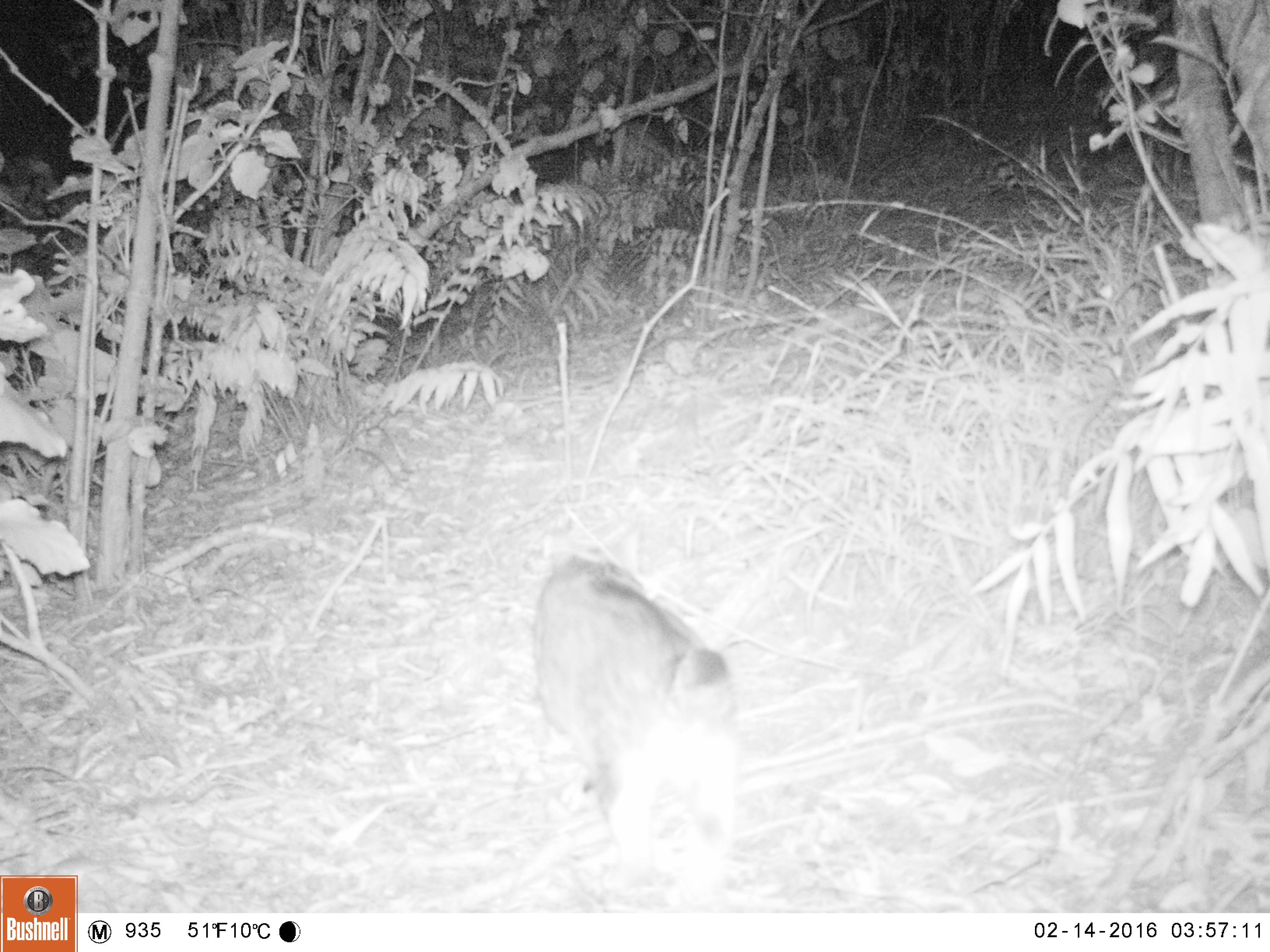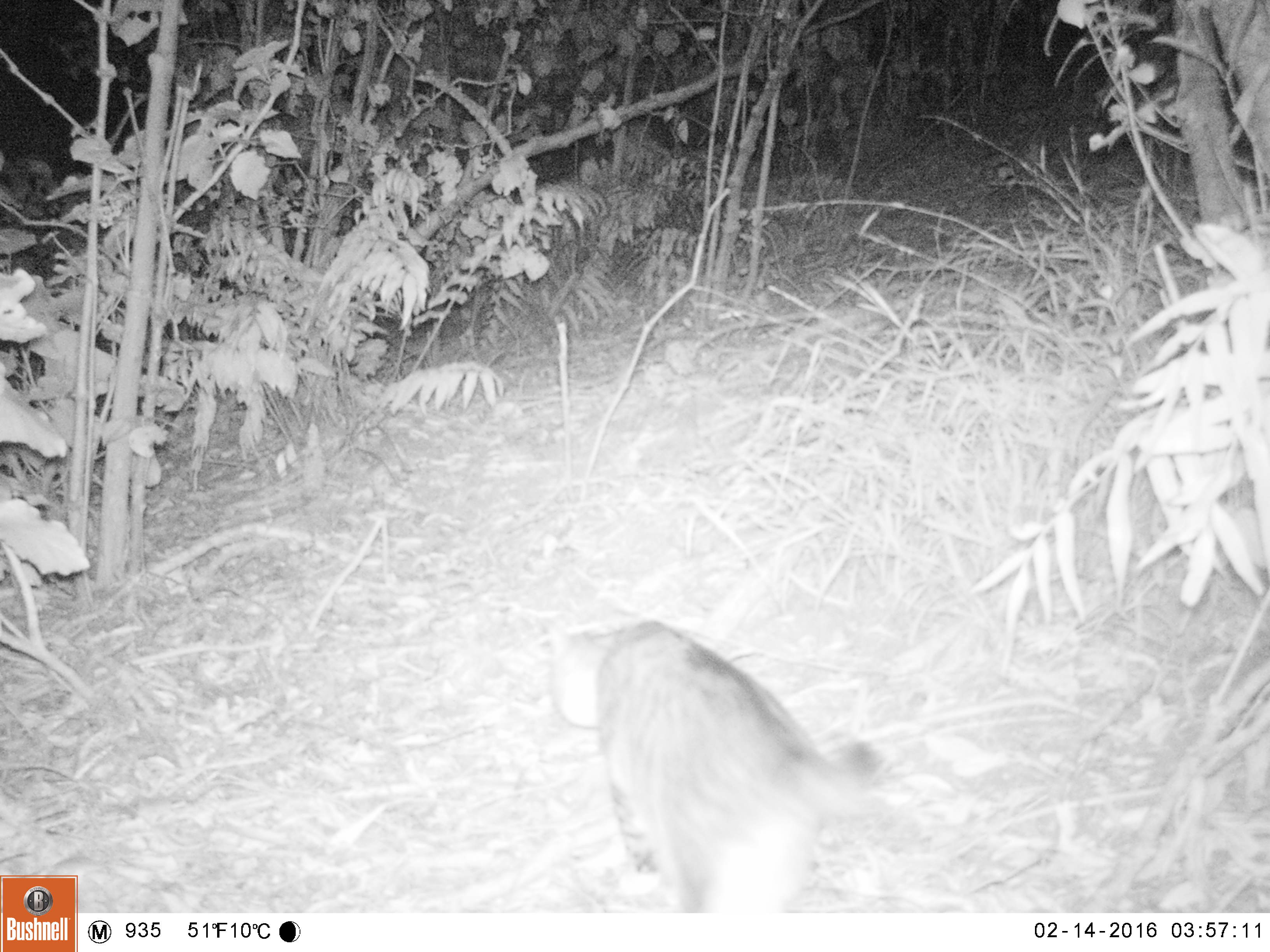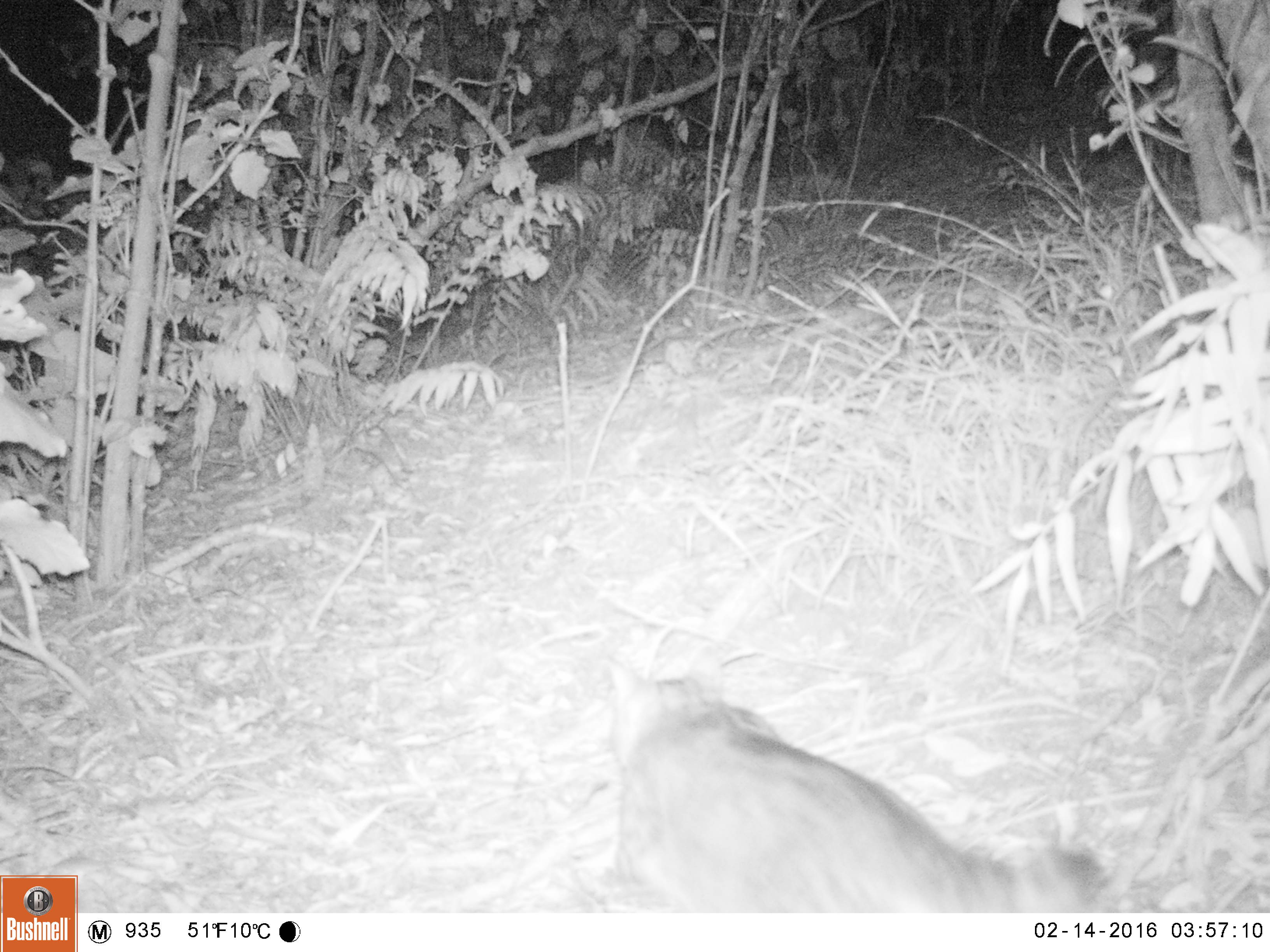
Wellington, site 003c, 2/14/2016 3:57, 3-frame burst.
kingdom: Animalia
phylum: Chordata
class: Mammalia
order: Carnivora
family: Felidae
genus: Felis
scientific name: Felis catus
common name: cat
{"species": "cat (Felis catus)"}